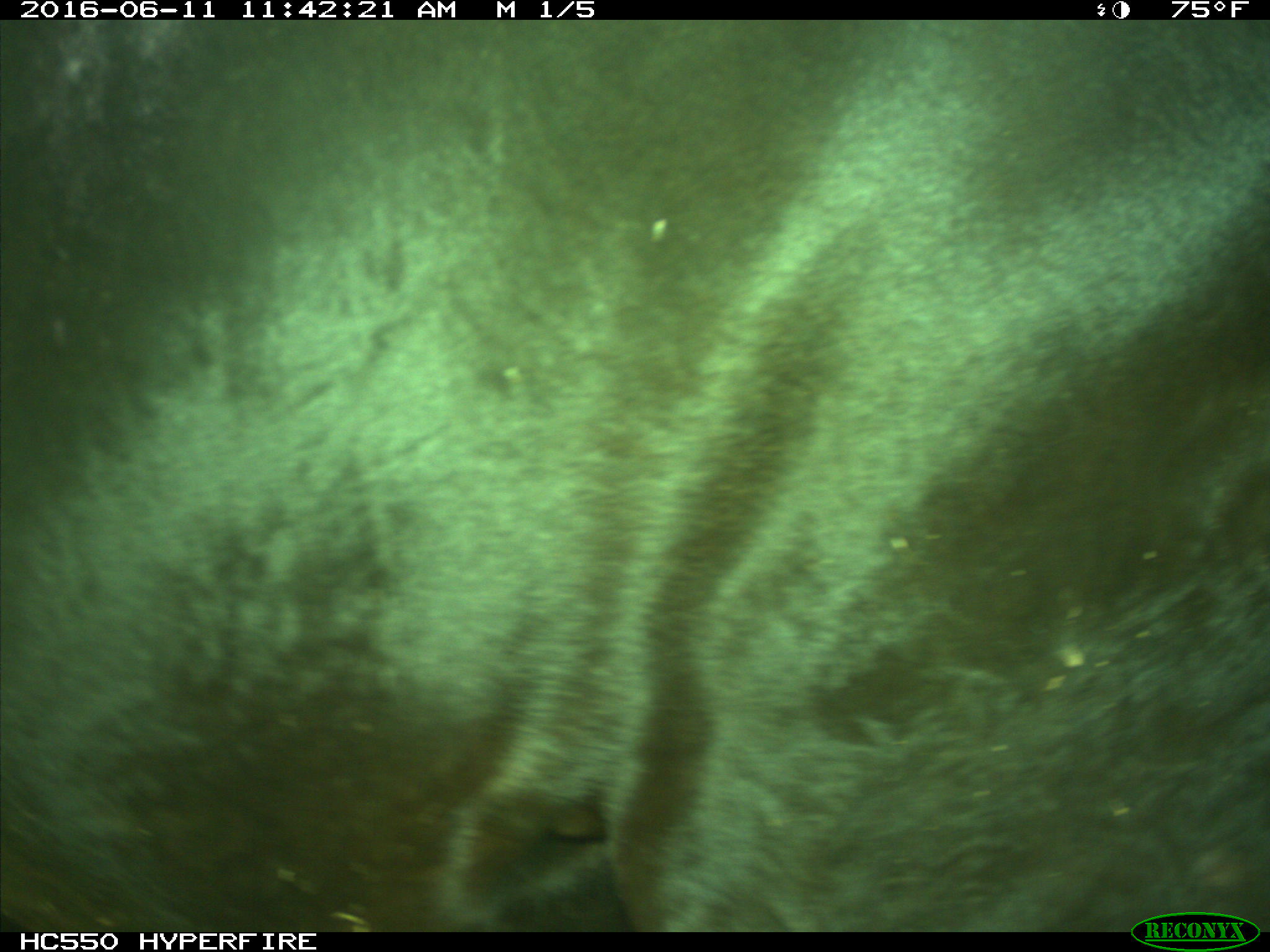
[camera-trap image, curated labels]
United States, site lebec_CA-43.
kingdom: Animalia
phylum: Chordata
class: Mammalia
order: Artiodactyla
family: Bovidae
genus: Bos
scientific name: Bos taurus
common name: domestic cow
Bos taurus (domestic cow).